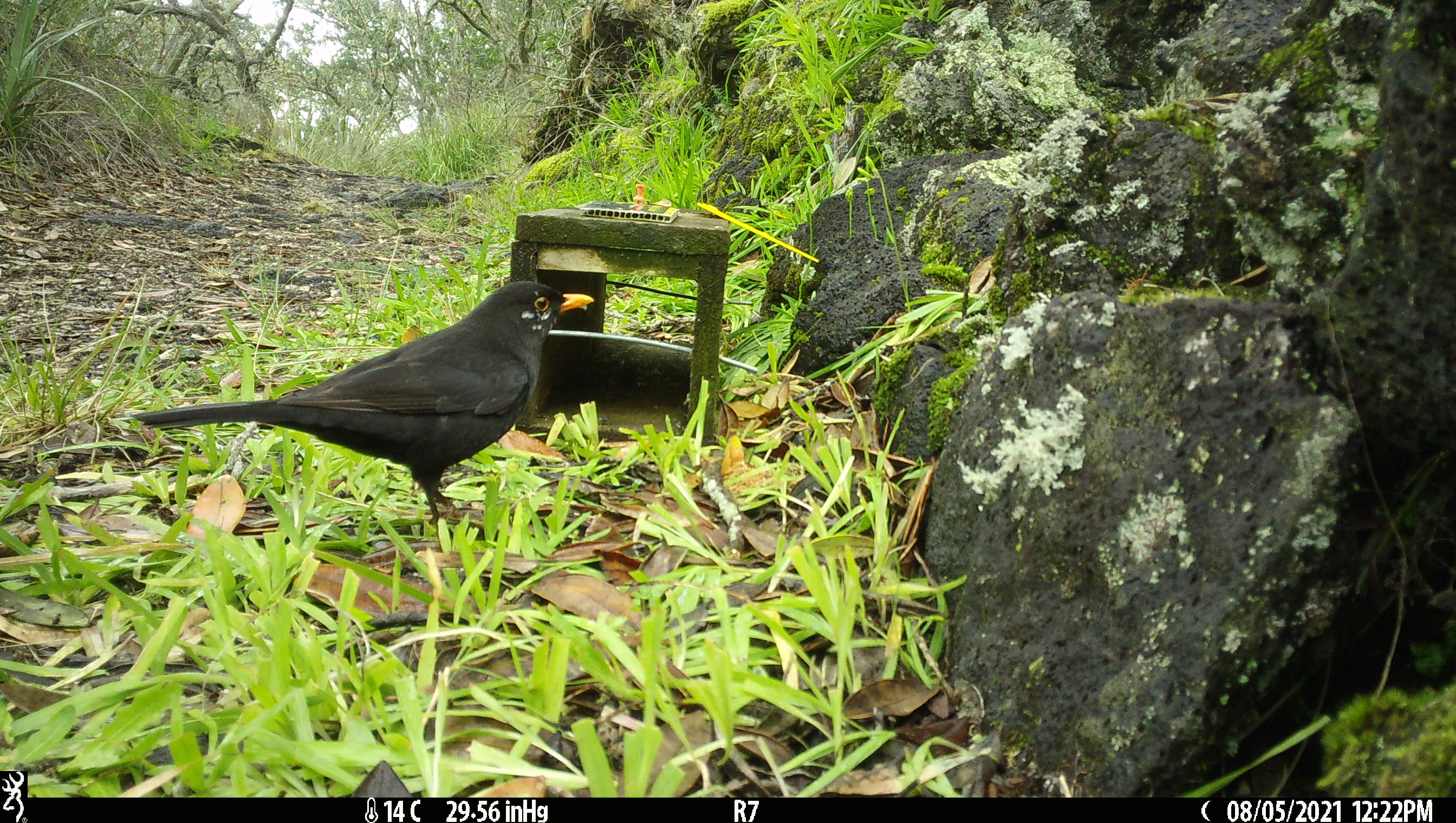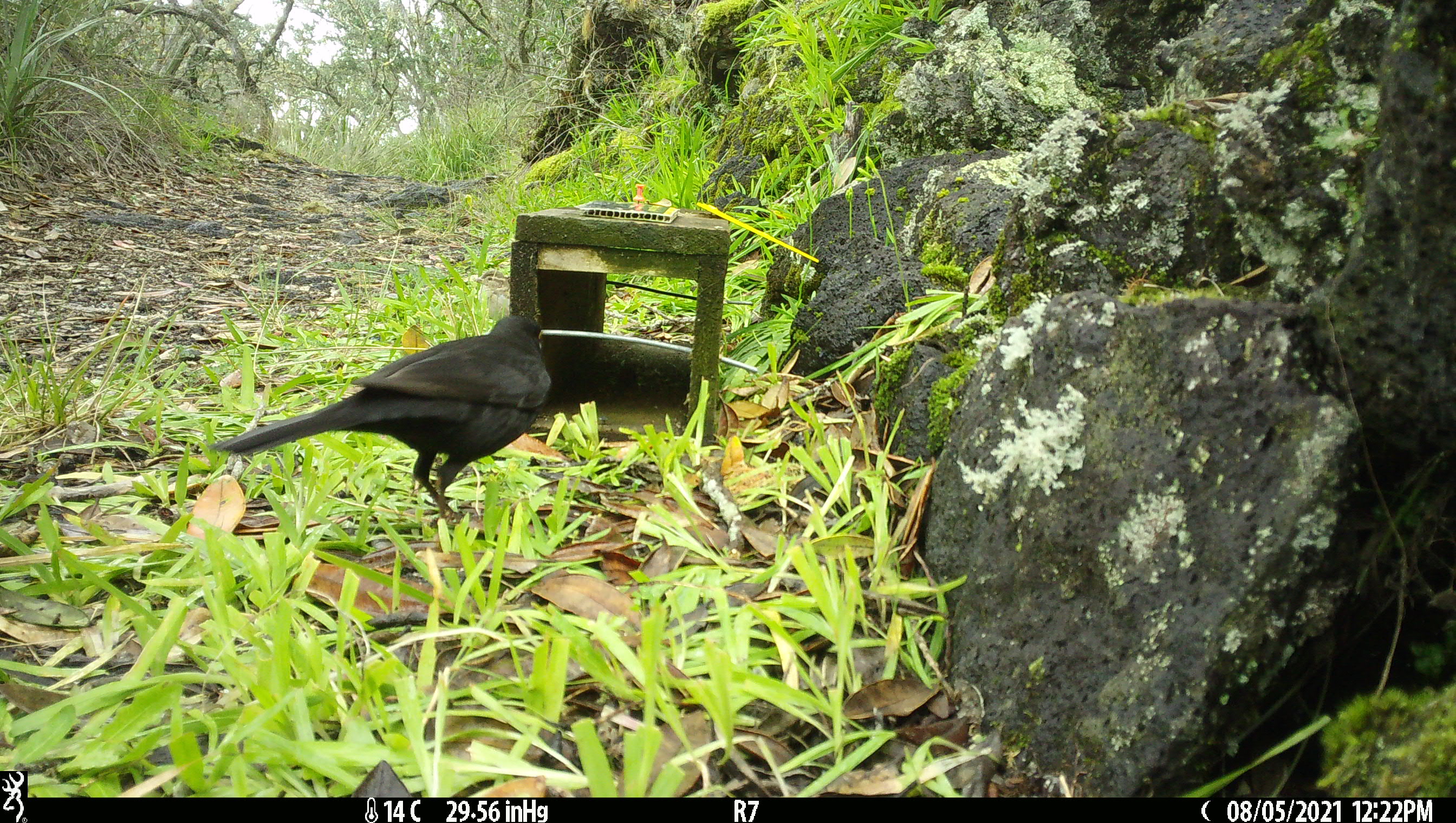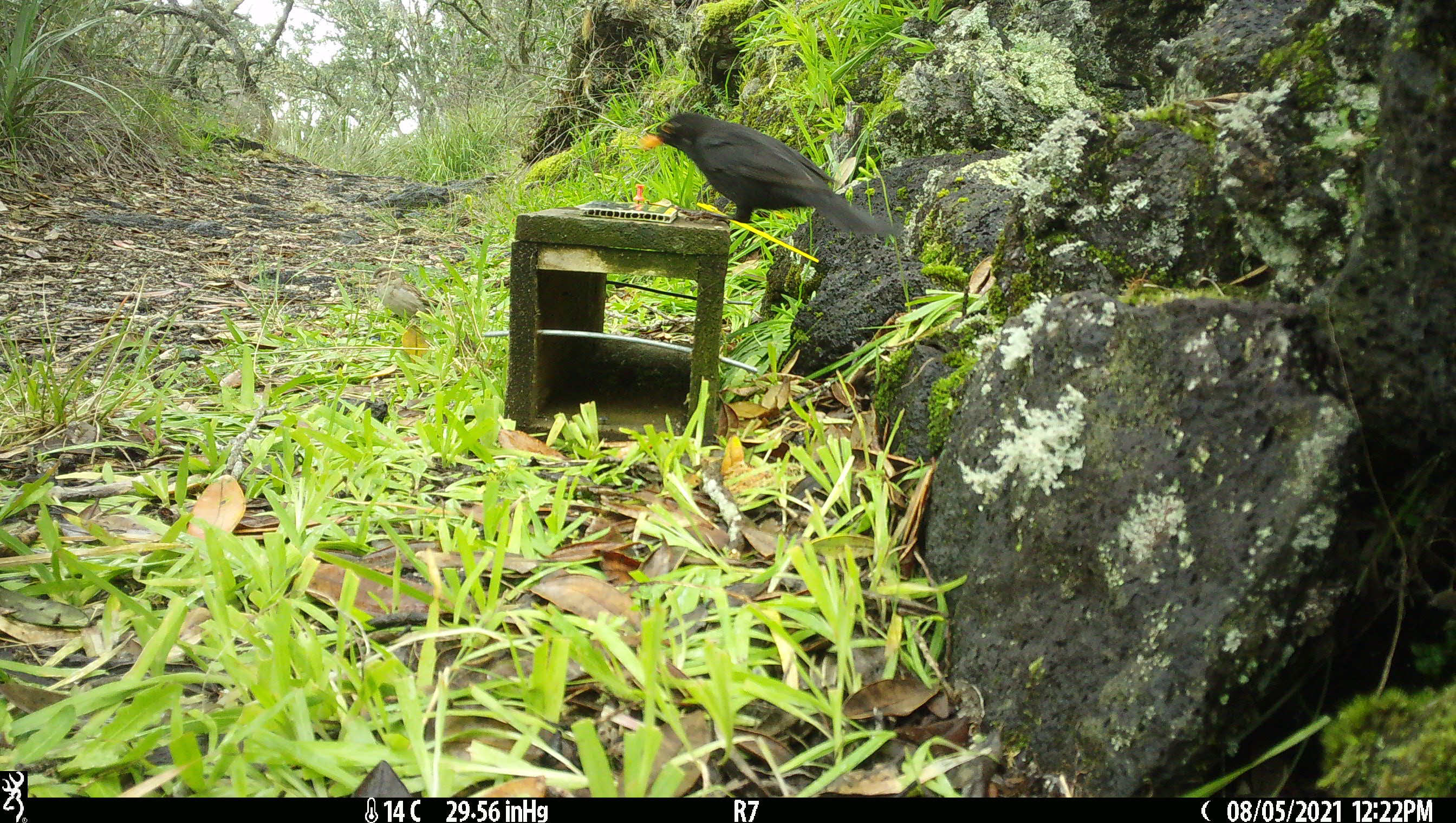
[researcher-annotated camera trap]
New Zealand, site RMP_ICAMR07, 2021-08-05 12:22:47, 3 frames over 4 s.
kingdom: Animalia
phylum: Chordata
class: Aves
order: Passeriformes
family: Turdidae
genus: Turdus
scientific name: Turdus merula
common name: eurasian blackbird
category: blackbird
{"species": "blackbird (eurasian blackbird) (Turdus merula)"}